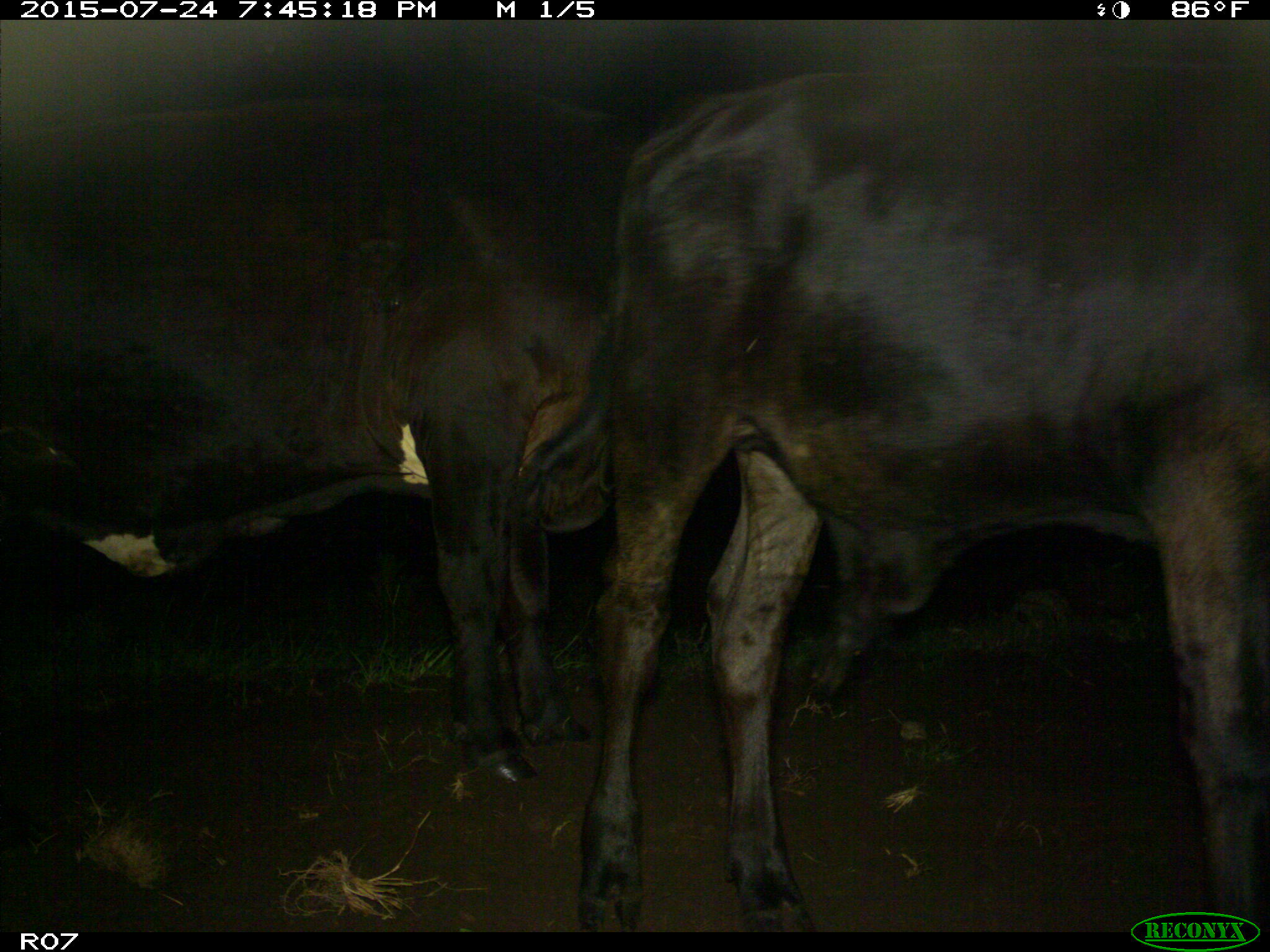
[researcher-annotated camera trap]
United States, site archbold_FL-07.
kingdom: Animalia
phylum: Chordata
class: Mammalia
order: Artiodactyla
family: Bovidae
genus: Bos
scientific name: Bos taurus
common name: domestic cow